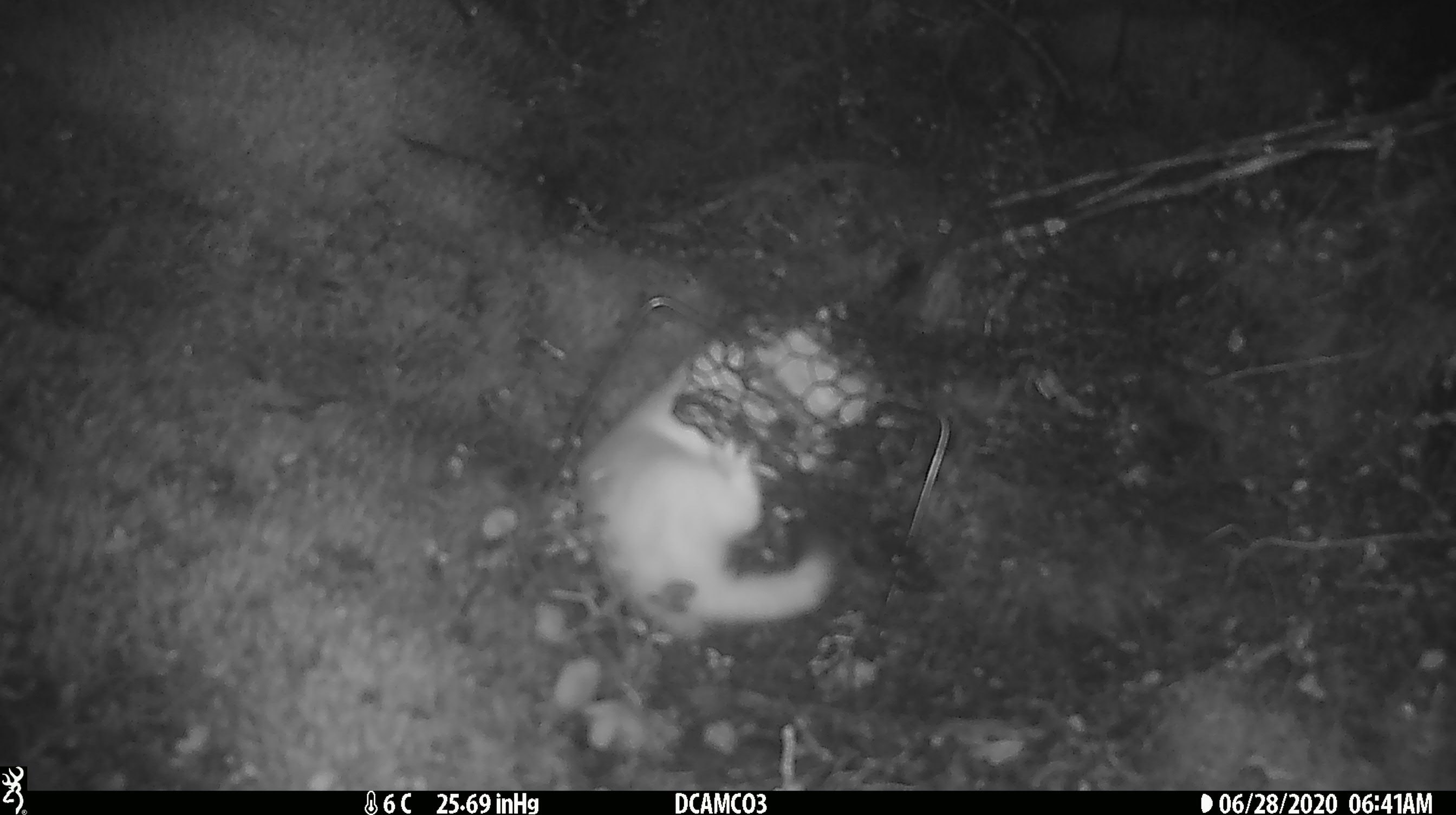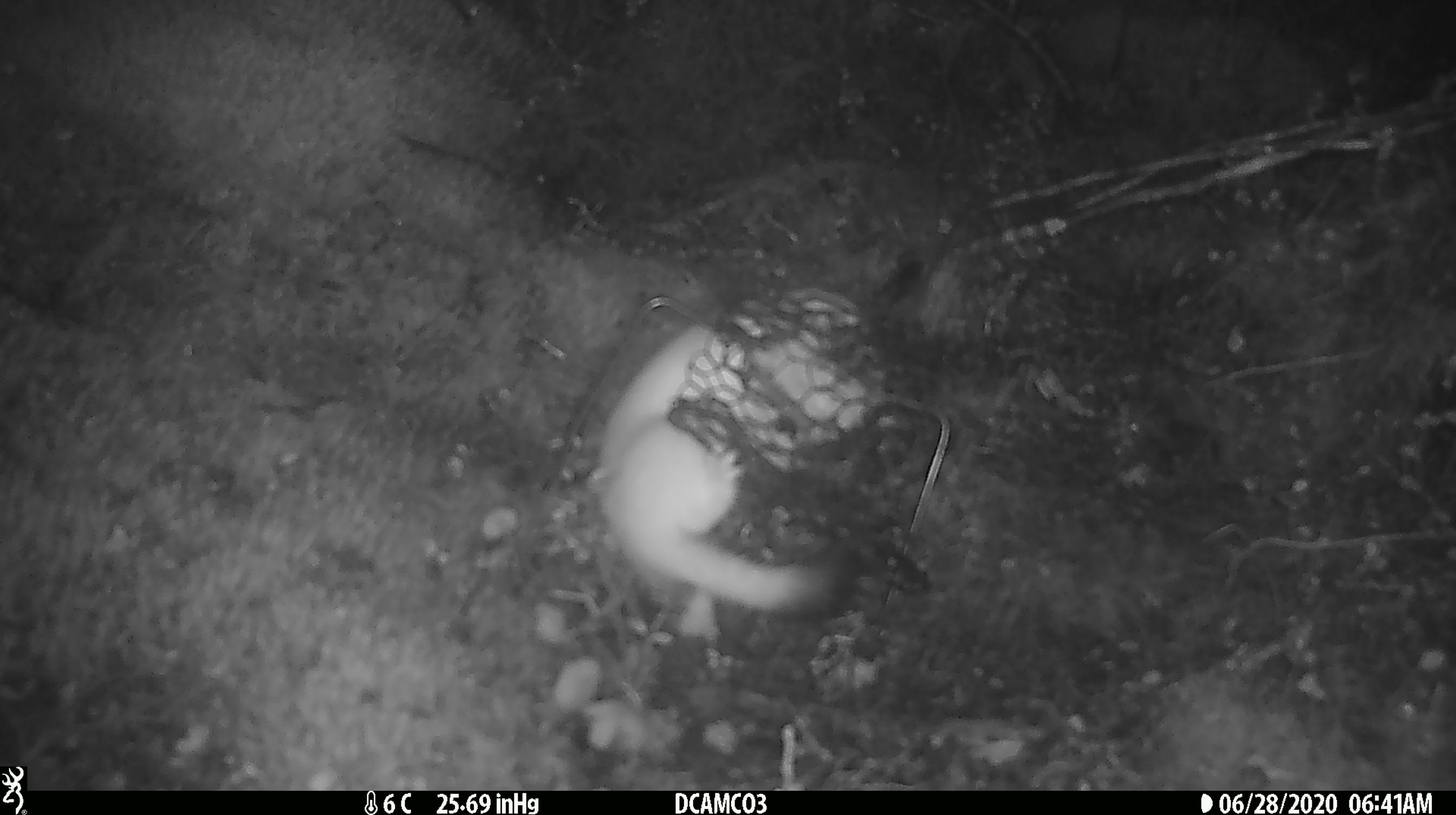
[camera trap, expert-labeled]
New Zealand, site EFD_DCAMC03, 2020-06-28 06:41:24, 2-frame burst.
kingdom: Animalia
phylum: Chordata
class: Mammalia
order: Carnivora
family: Mustelidae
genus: Mustela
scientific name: Mustela erminea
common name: stoat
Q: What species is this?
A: Stoat (Mustela erminea).